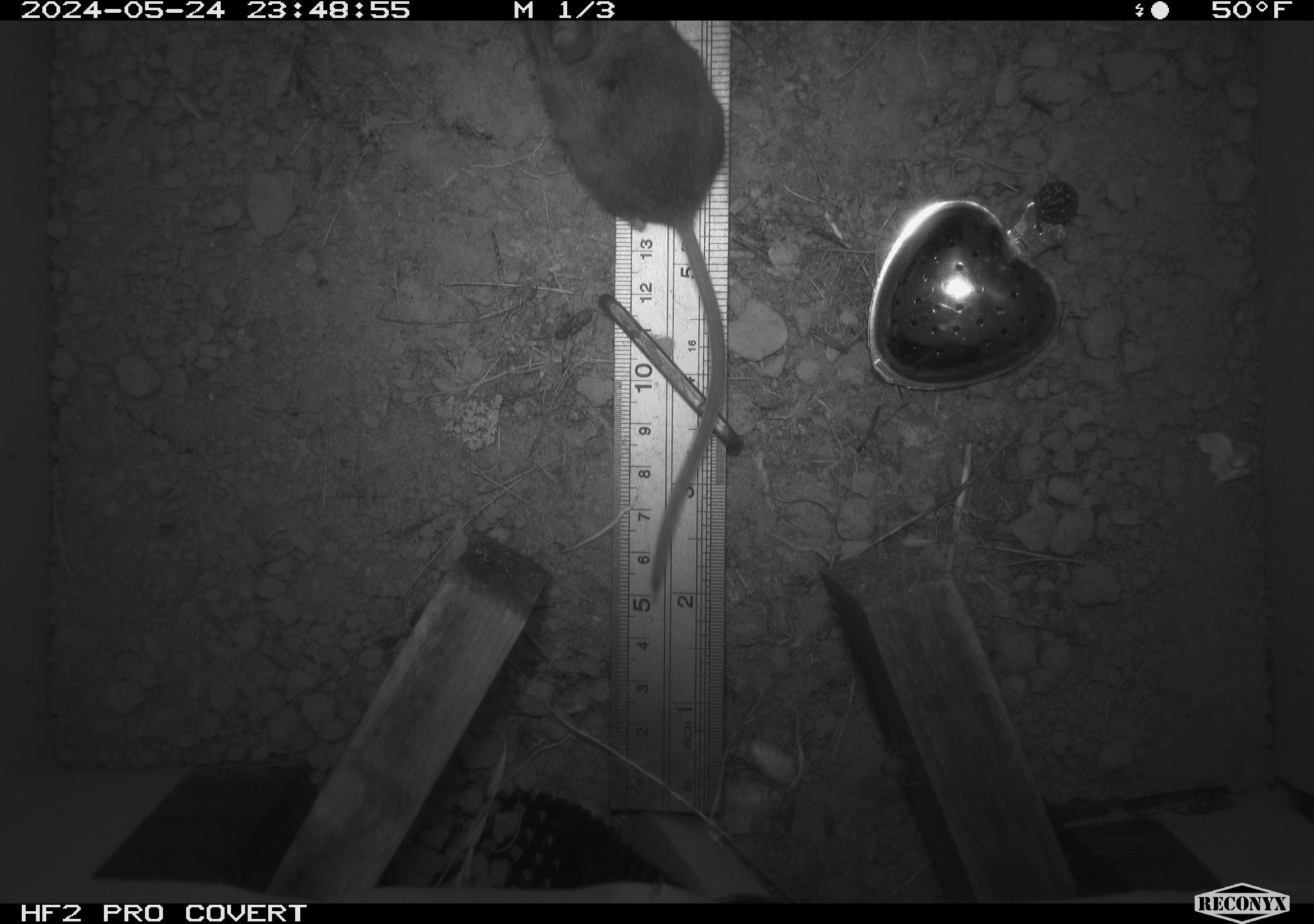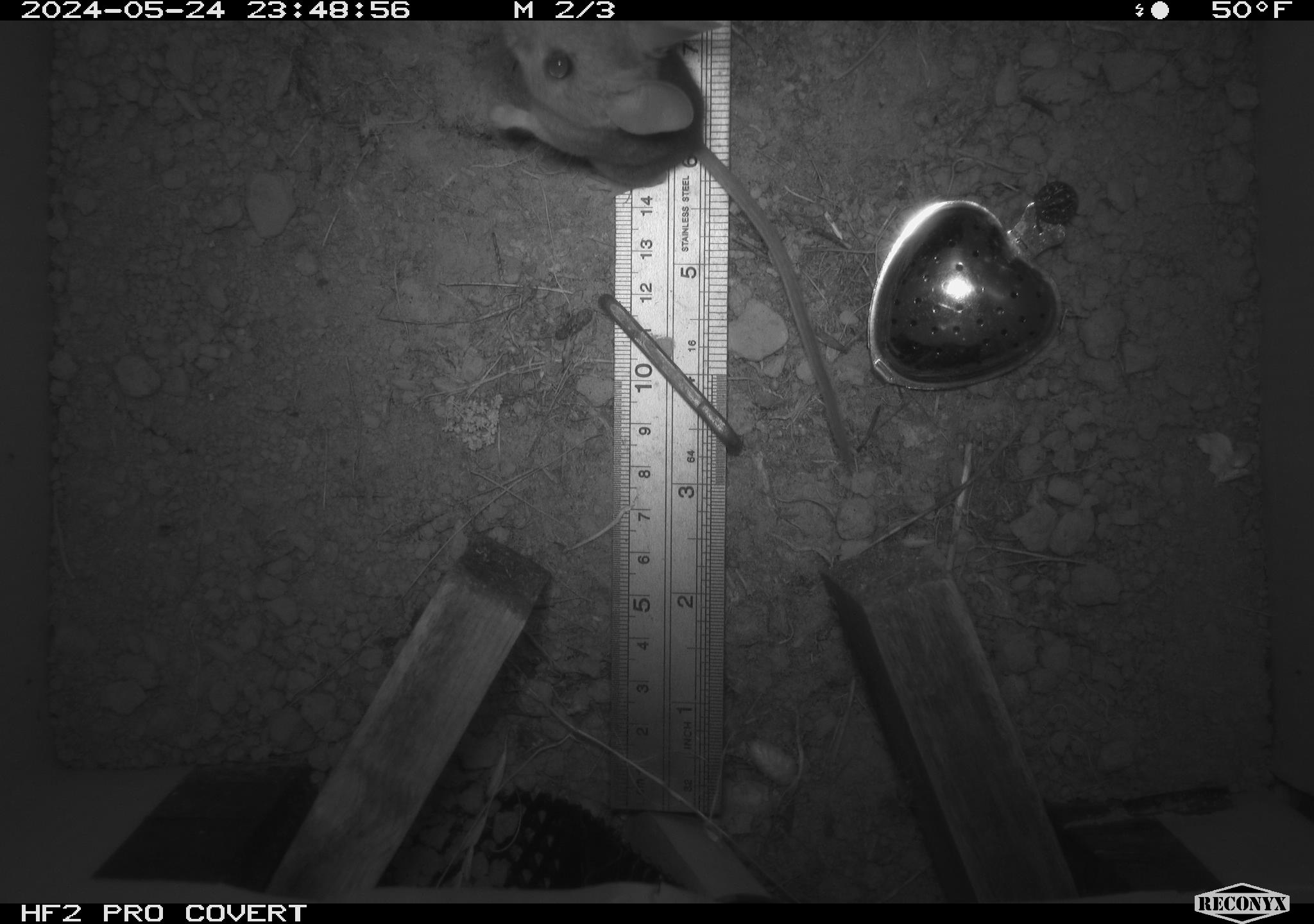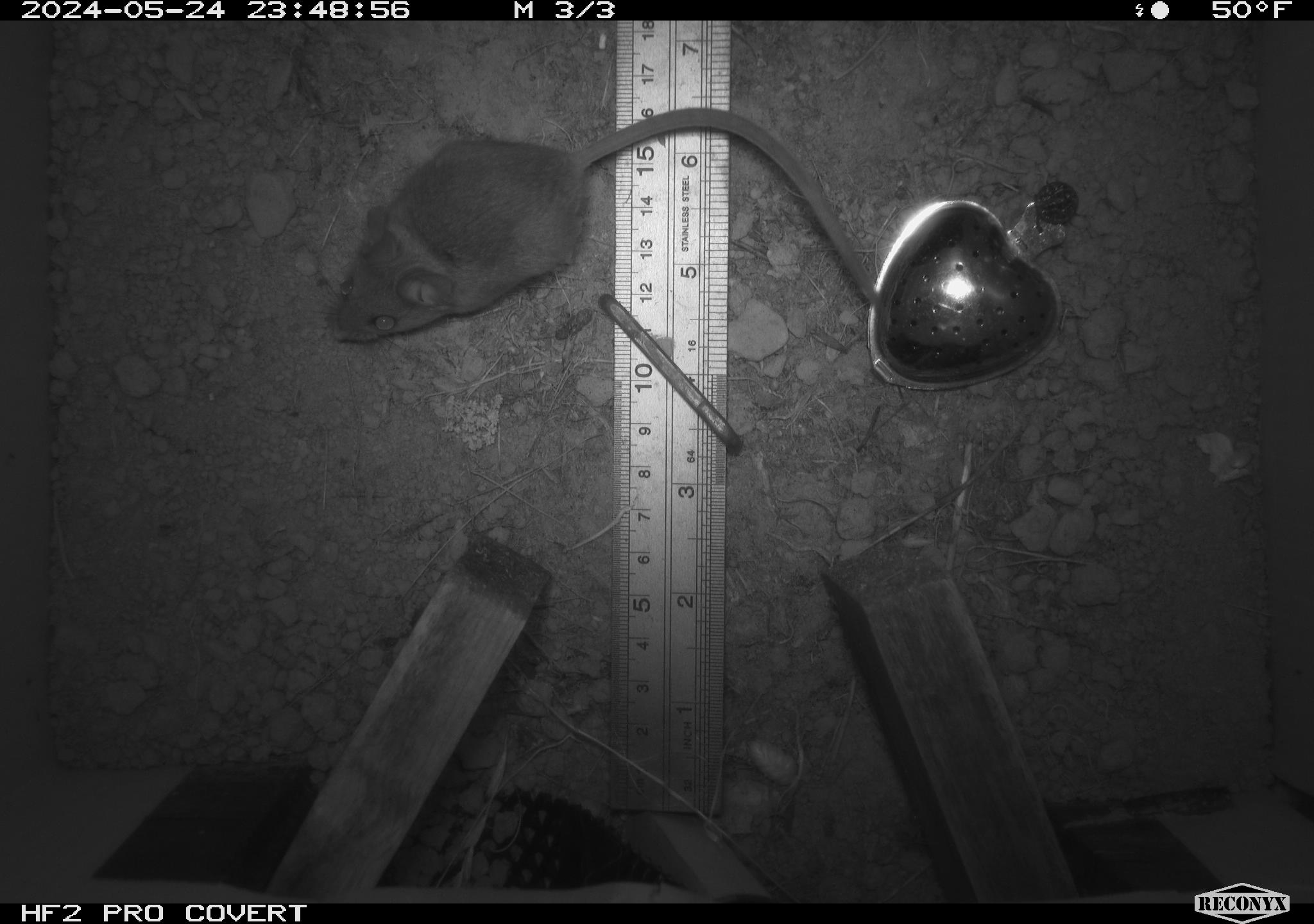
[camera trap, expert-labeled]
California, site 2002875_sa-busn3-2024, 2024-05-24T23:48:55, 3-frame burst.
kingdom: Animalia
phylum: Chordata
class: Mammalia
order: Rodentia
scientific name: Rodentia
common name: rodent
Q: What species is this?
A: Rodent (Rodentia).